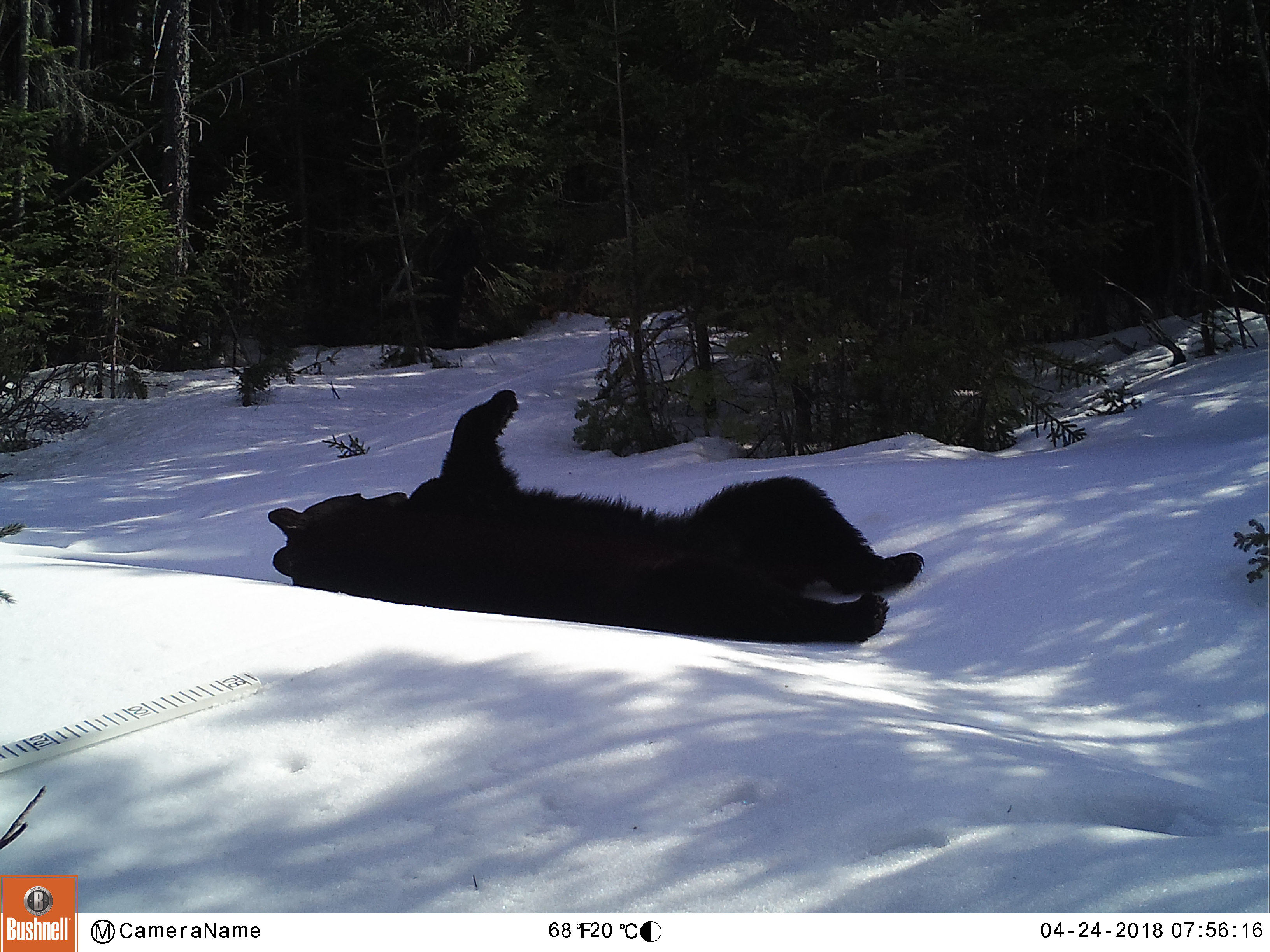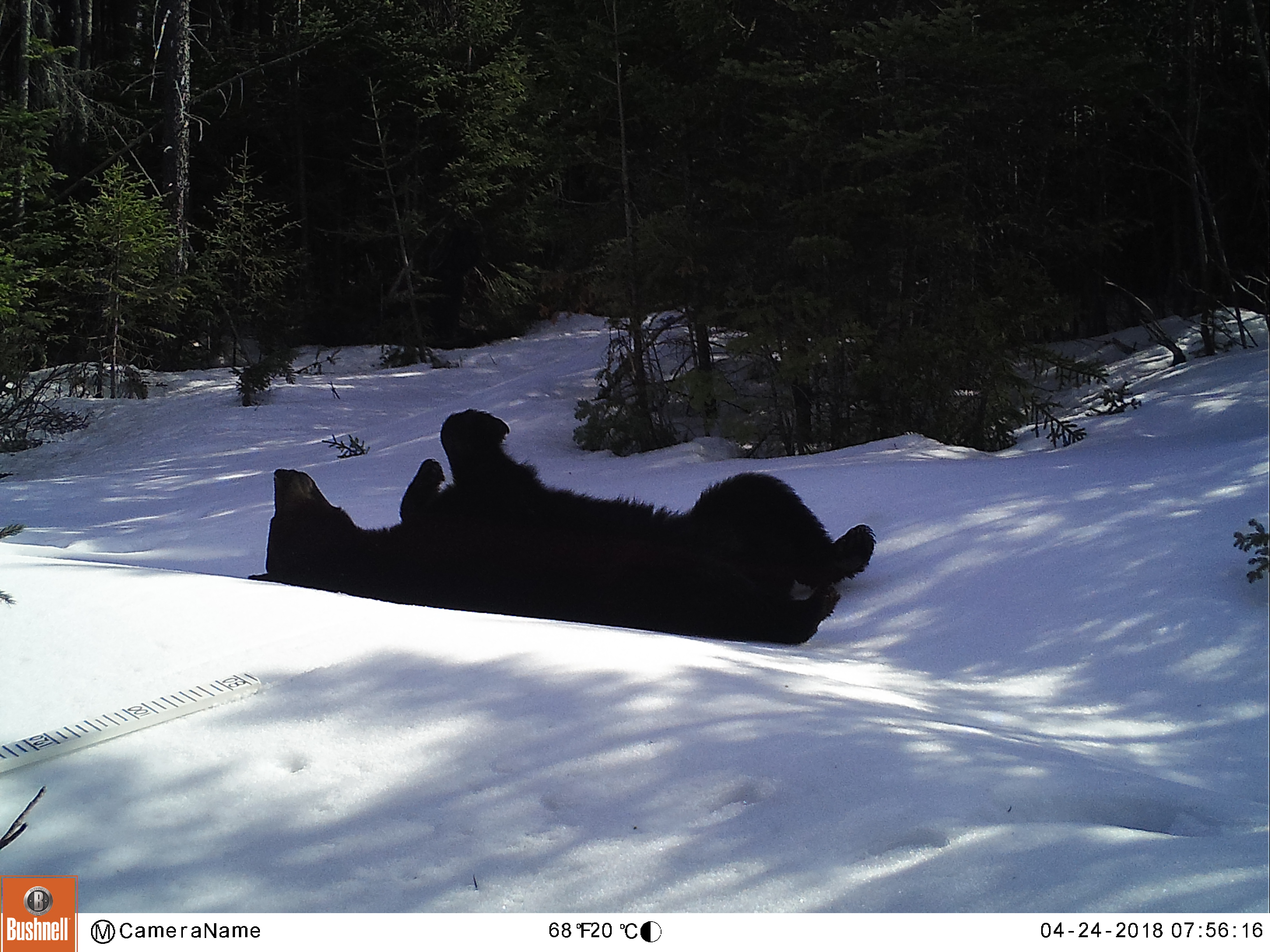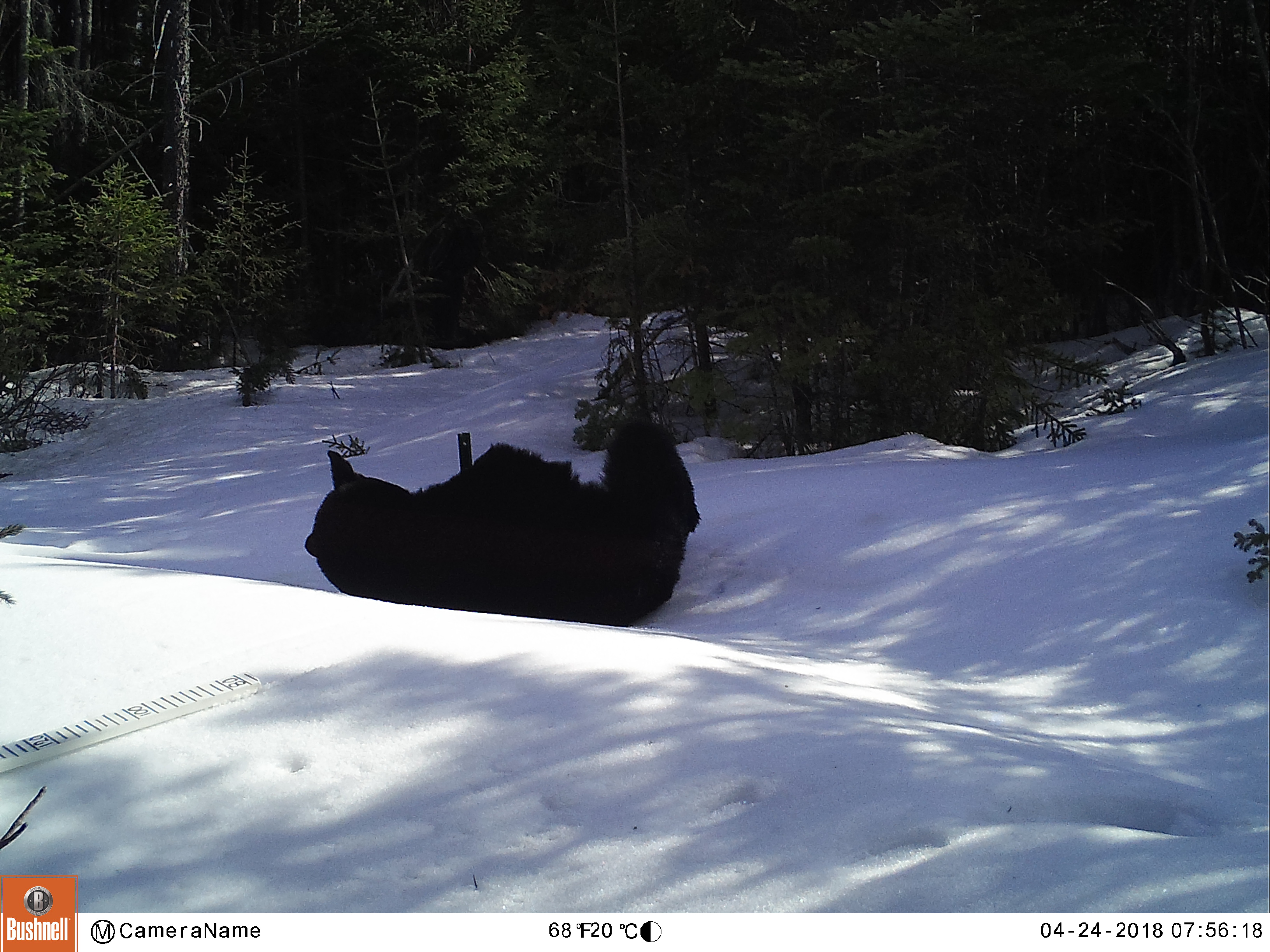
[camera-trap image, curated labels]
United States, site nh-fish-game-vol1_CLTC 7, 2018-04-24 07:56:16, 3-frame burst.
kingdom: Animalia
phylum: Chordata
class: Mammalia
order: Carnivora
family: Ursidae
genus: Ursus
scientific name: Ursus americanus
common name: black bear